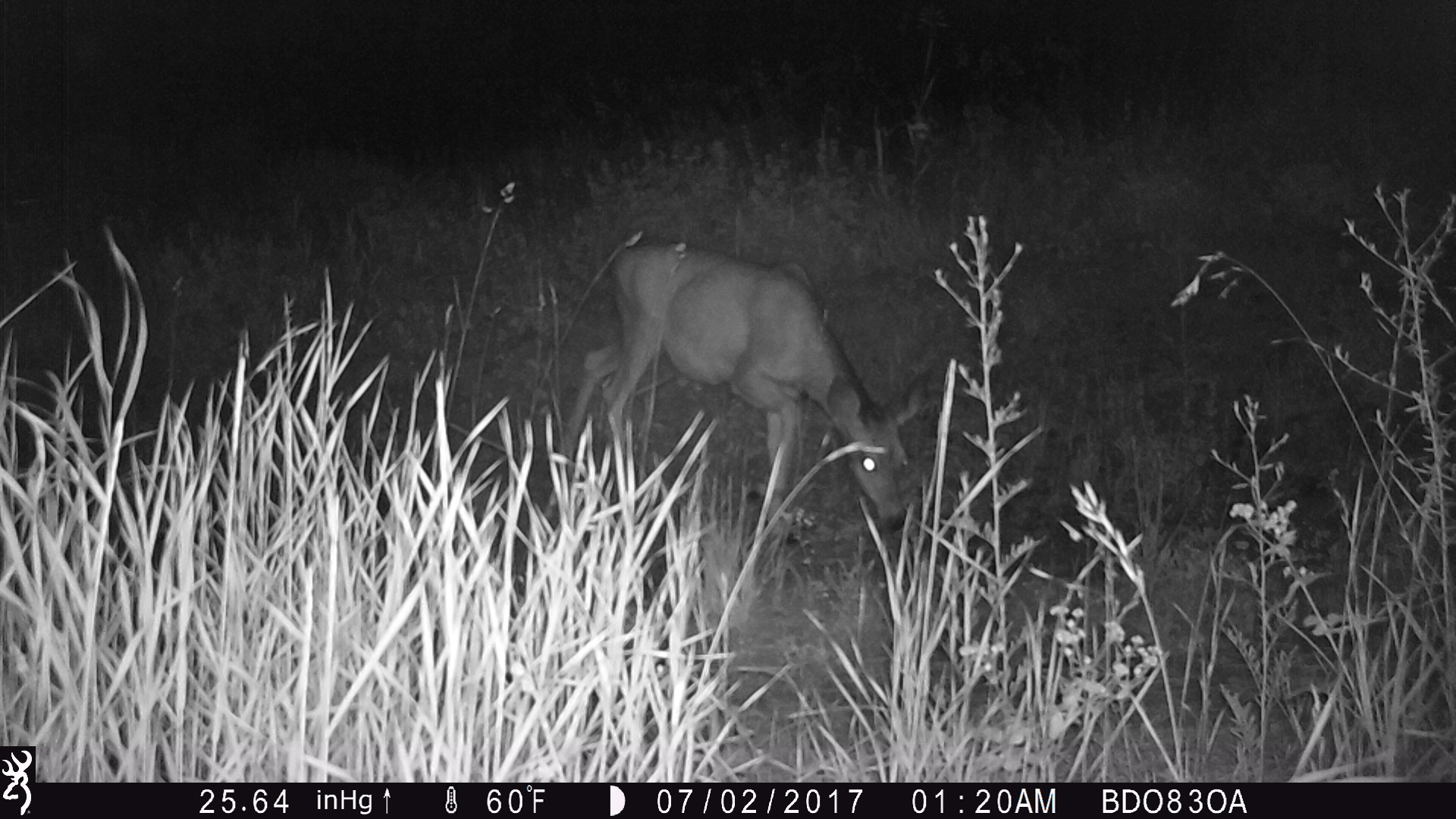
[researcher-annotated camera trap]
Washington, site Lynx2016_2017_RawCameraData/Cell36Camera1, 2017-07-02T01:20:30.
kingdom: Animalia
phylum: Chordata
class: Mammalia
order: Artiodactyla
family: Cervidae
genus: Odocoileus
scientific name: Odocoileus hemionus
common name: mule deer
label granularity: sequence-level